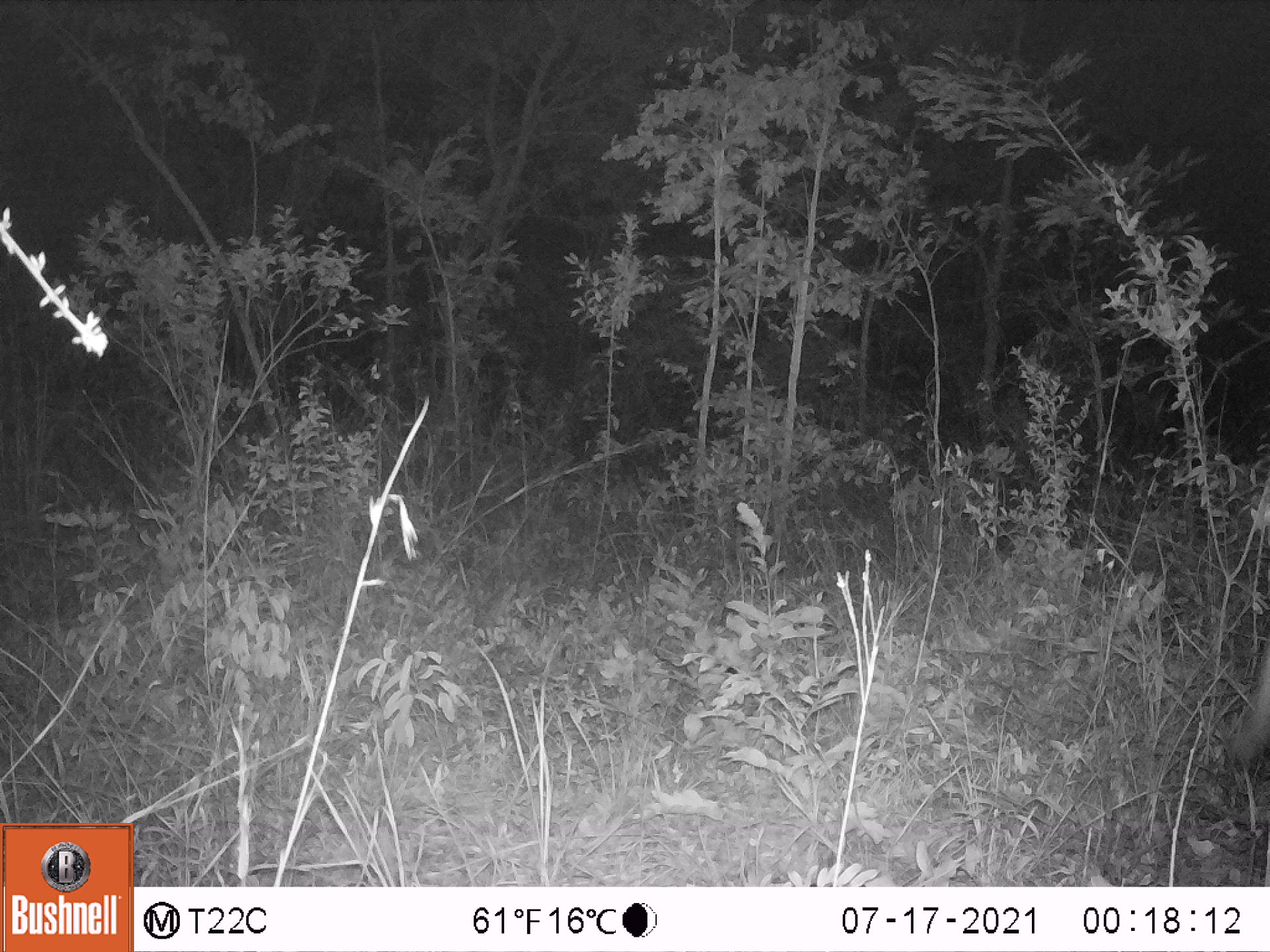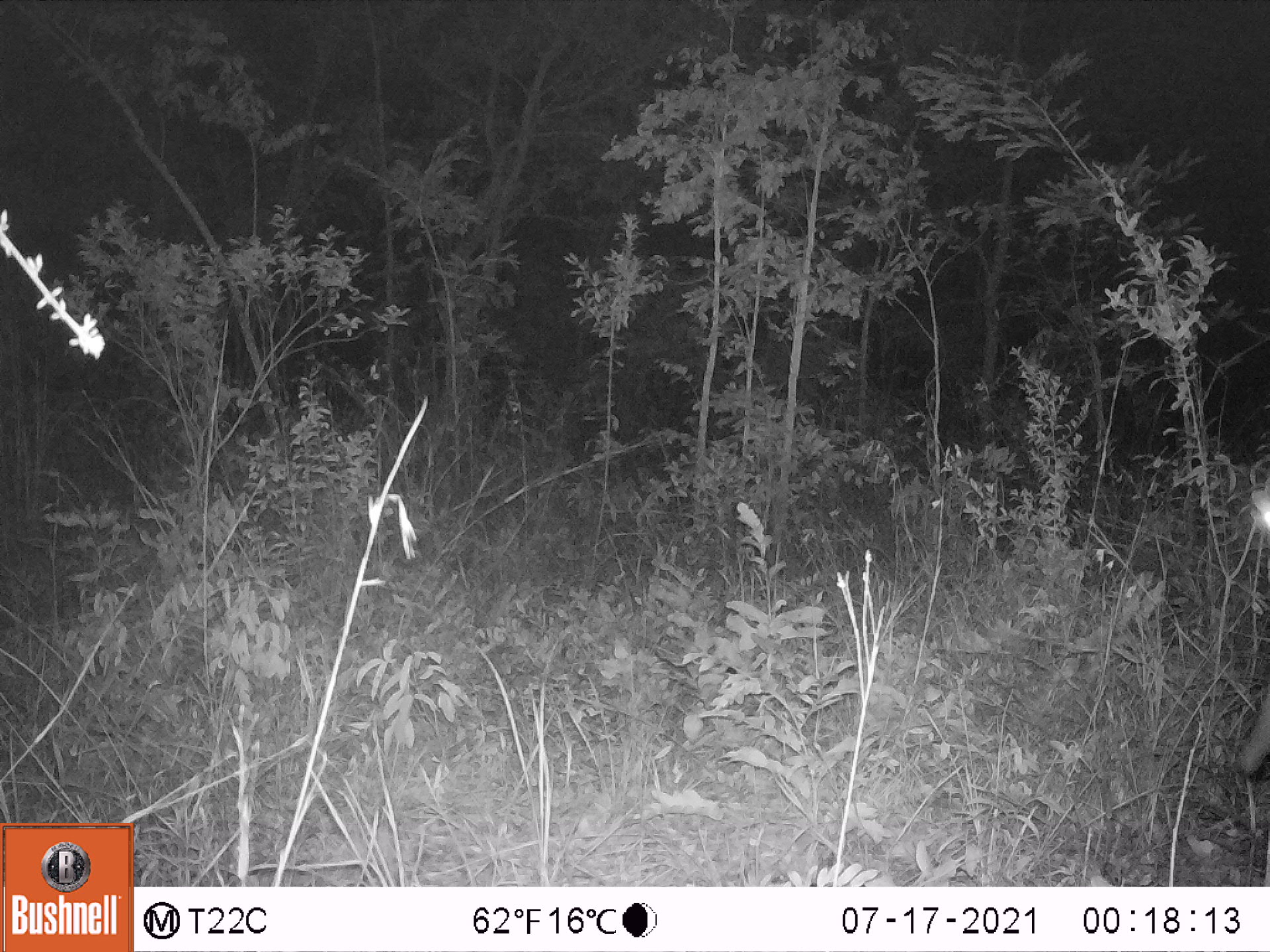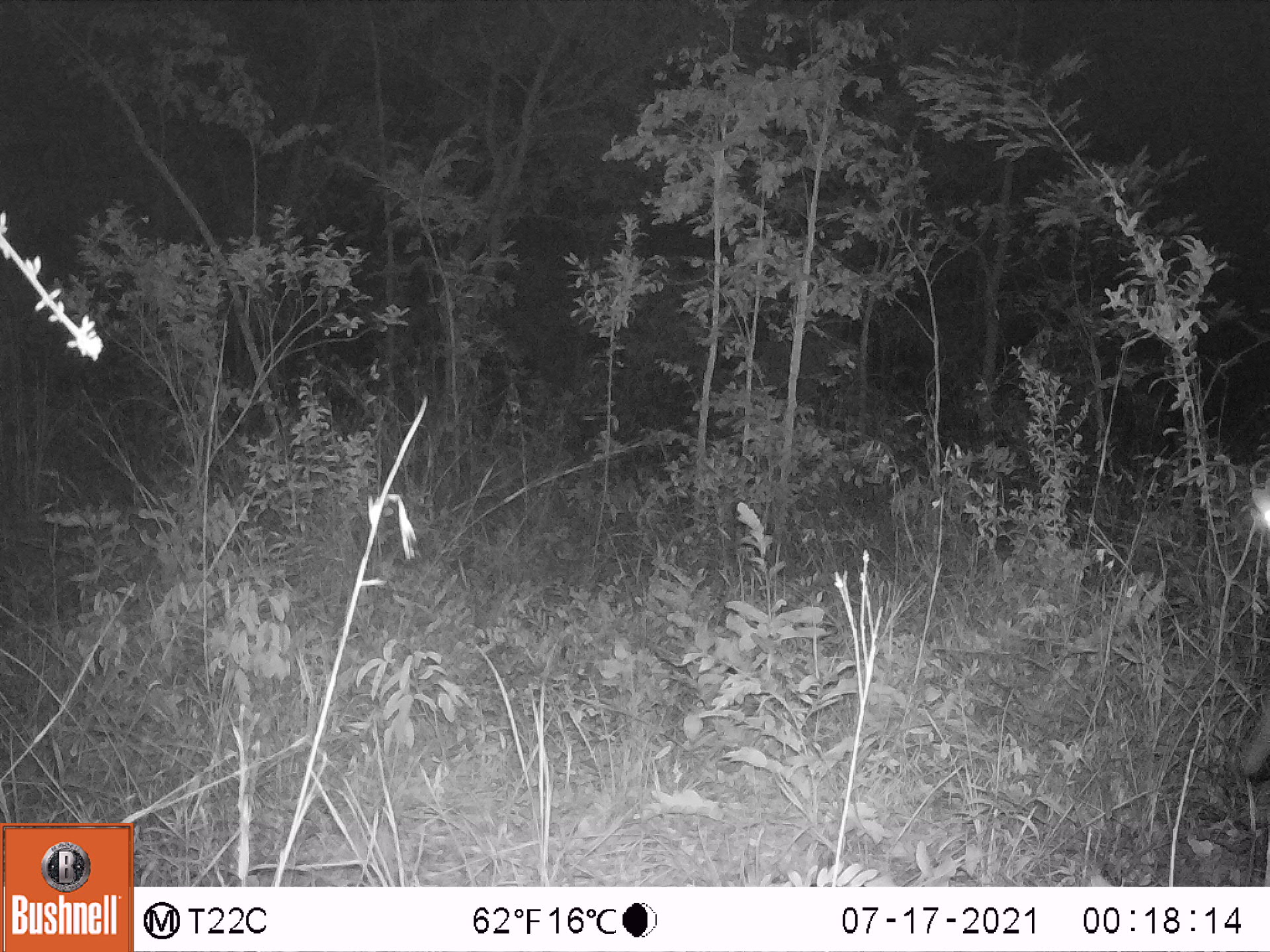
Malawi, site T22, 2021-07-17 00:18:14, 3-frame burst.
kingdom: Animalia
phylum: Chordata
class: Mammalia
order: Primates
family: Galagidae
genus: Galago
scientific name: Galago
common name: lesser bushbabies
Galago (lesser bushbabies), count 1.